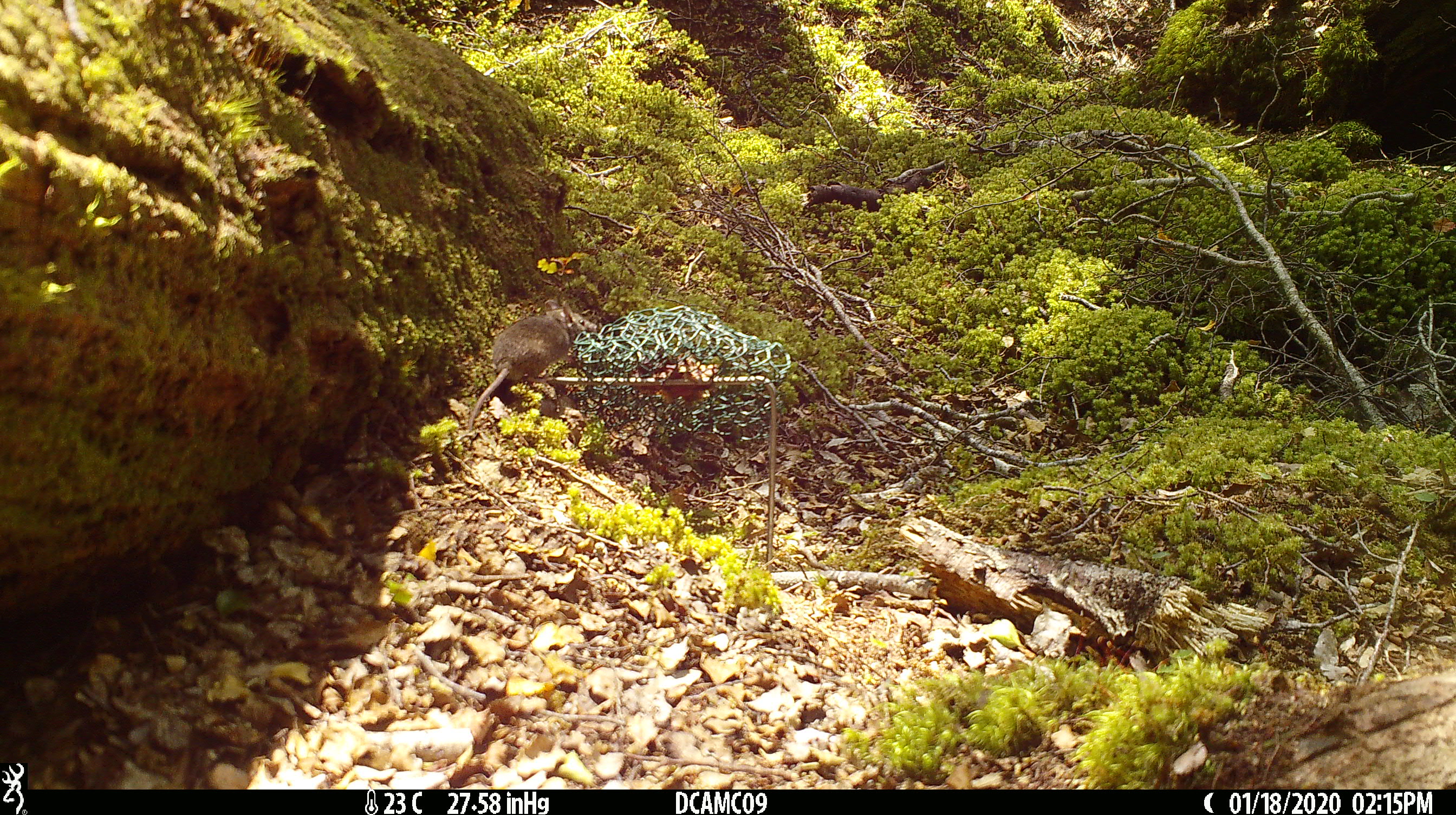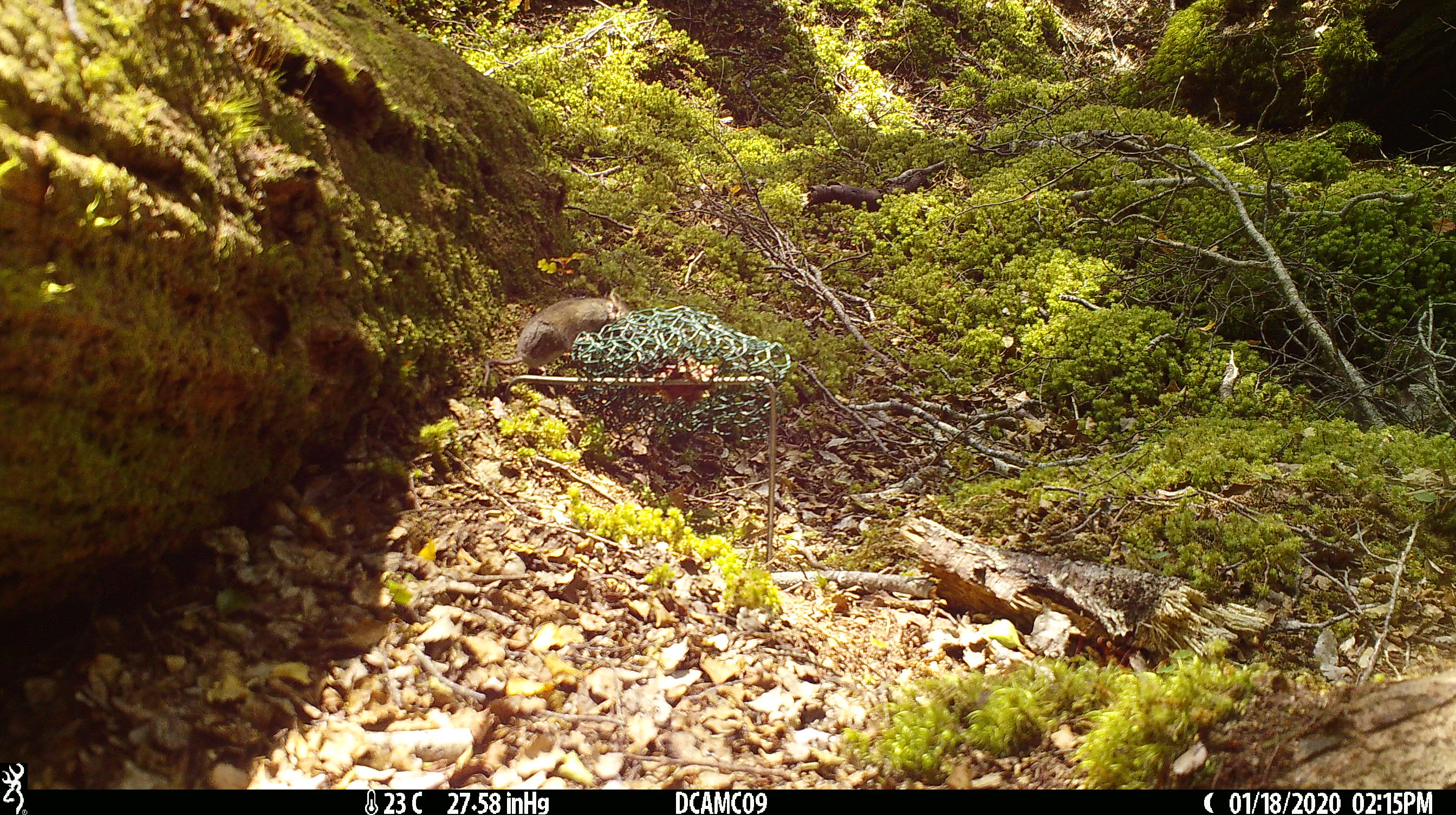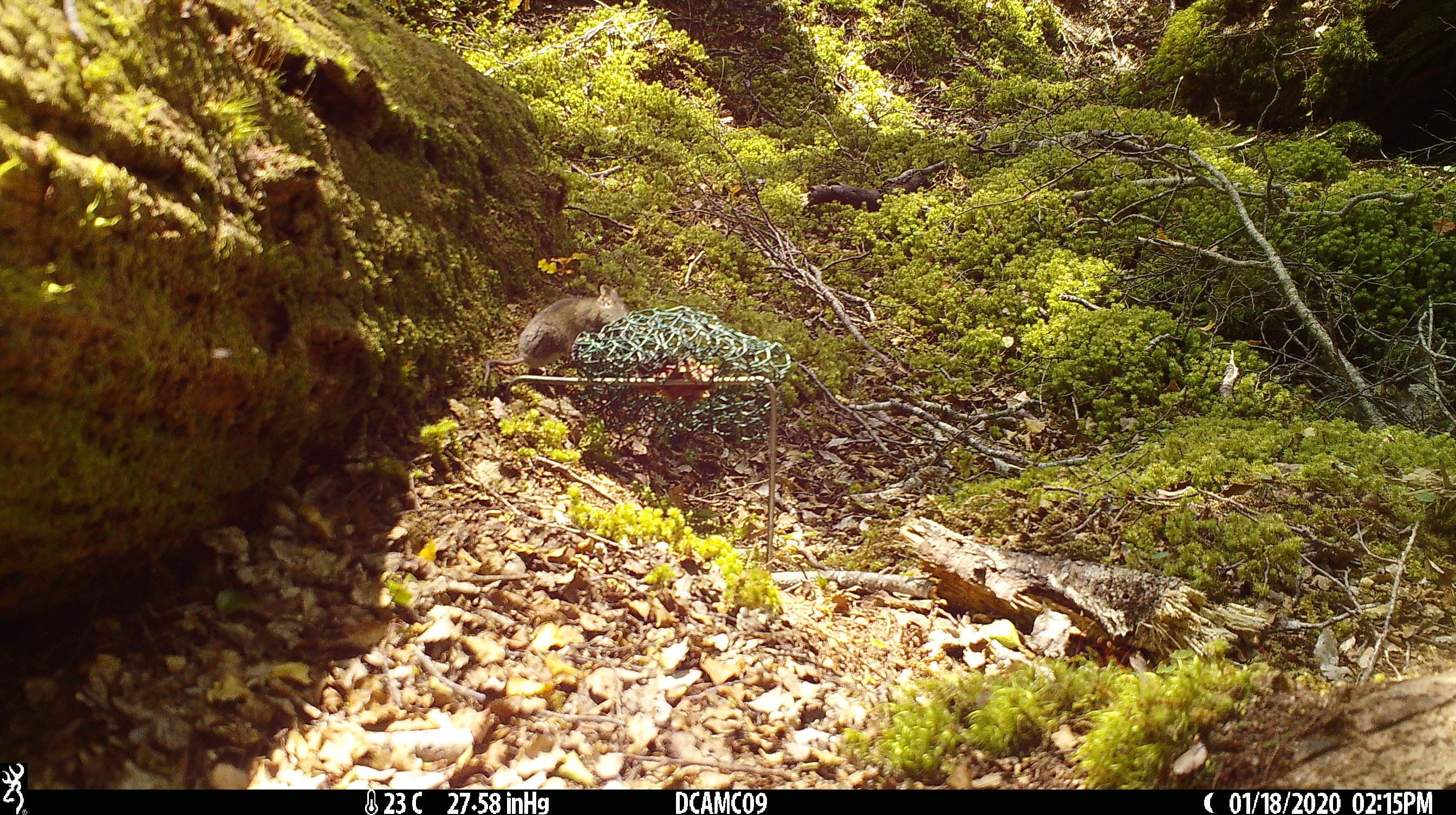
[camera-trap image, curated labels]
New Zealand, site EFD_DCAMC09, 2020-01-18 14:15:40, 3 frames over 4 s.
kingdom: Animalia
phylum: Chordata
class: Mammalia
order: Rodentia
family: Muridae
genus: Mus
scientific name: Mus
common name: mouse